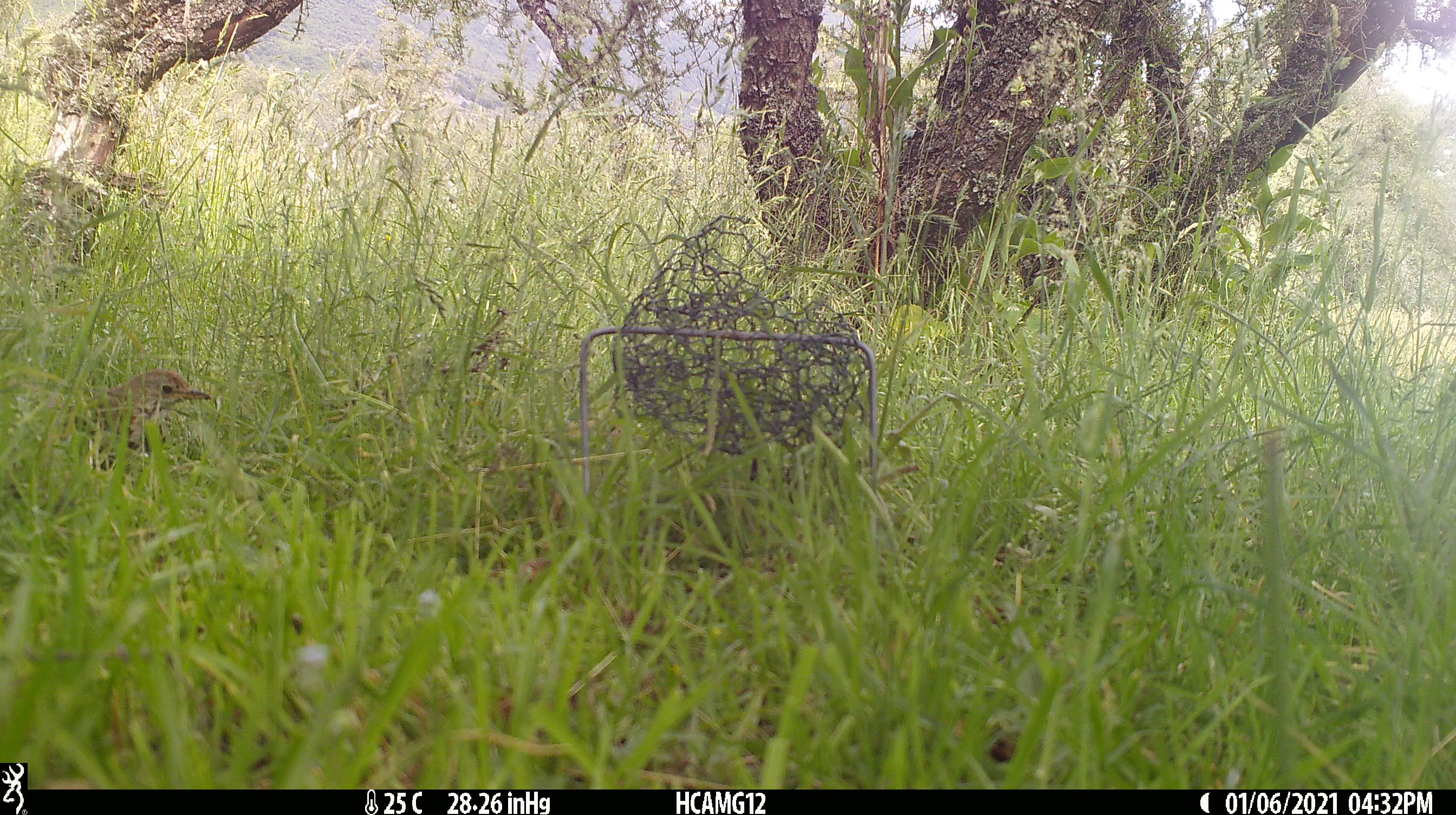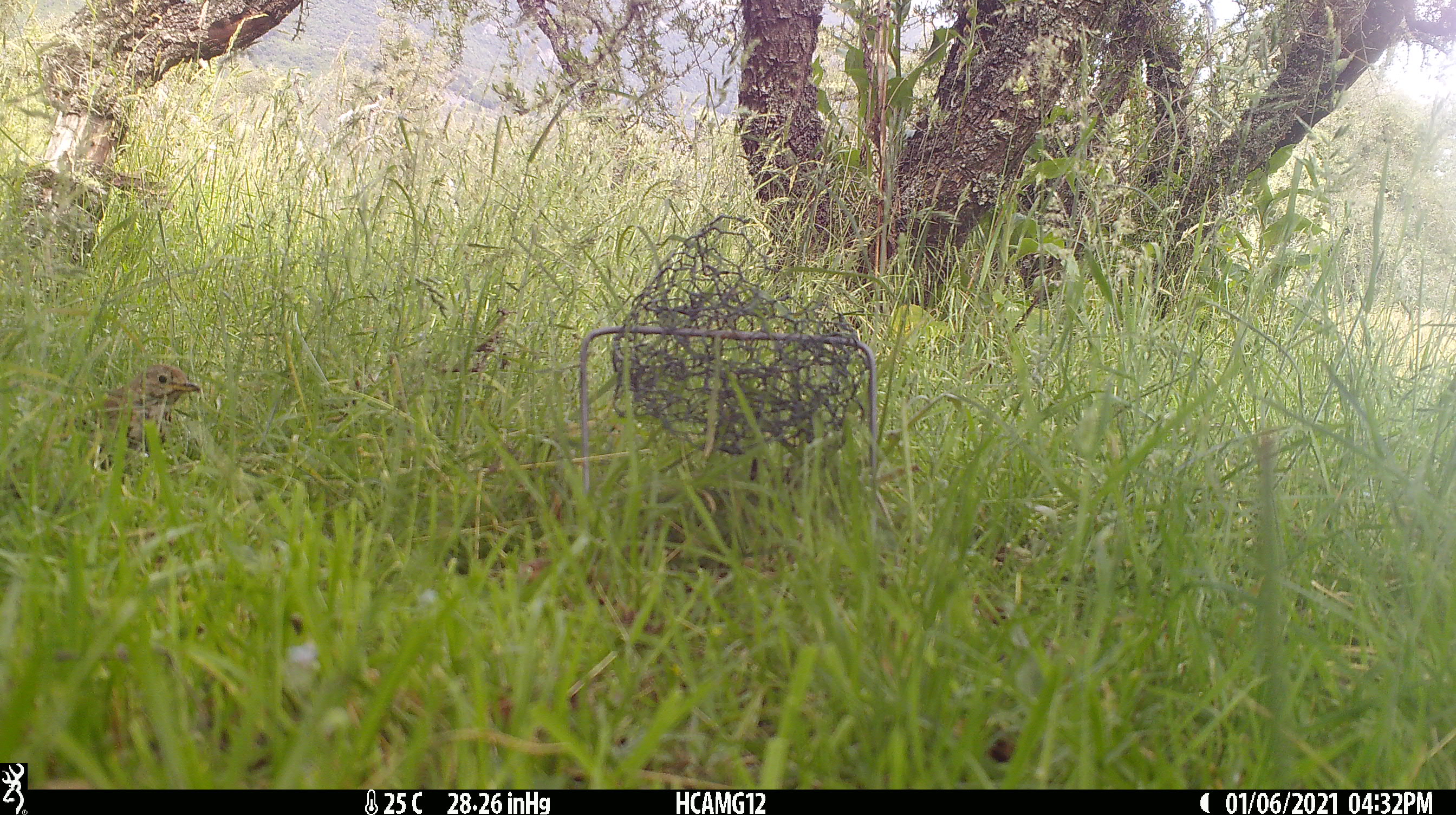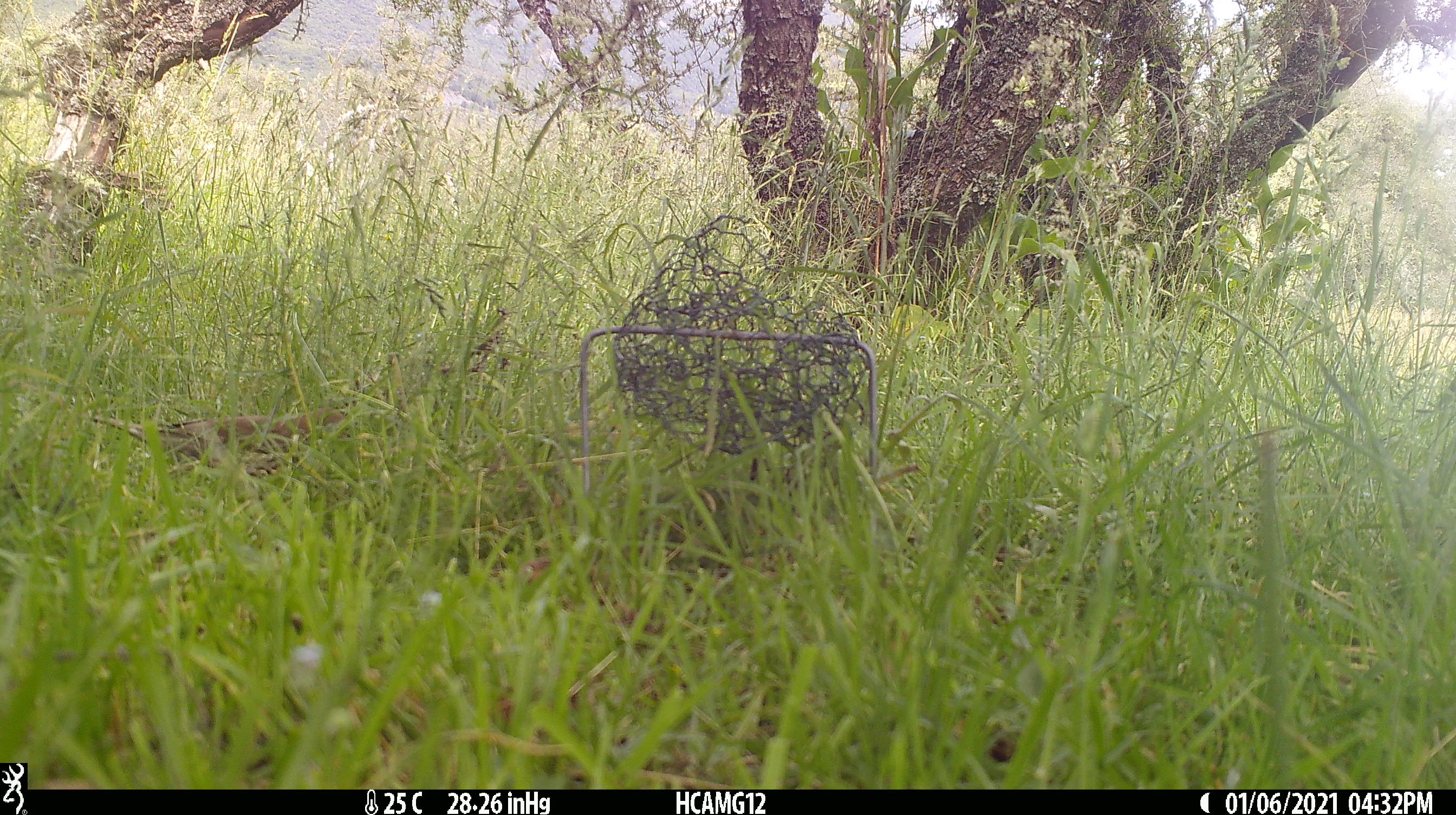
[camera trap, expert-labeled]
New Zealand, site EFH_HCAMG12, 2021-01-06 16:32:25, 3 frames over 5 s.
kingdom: Animalia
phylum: Chordata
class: Aves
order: Passeriformes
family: Turdidae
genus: Turdus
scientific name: Turdus philomelos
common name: song thrush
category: thrush